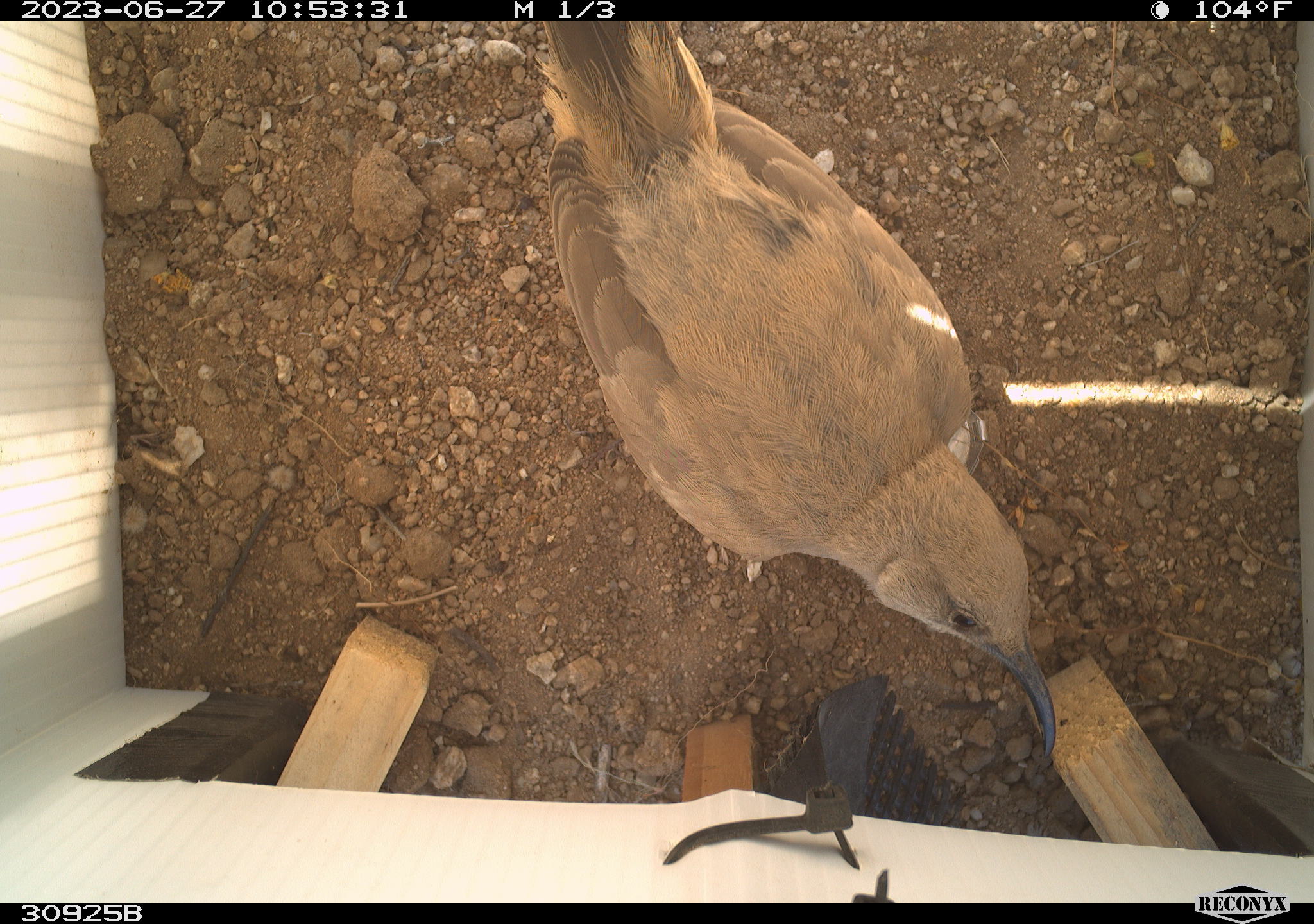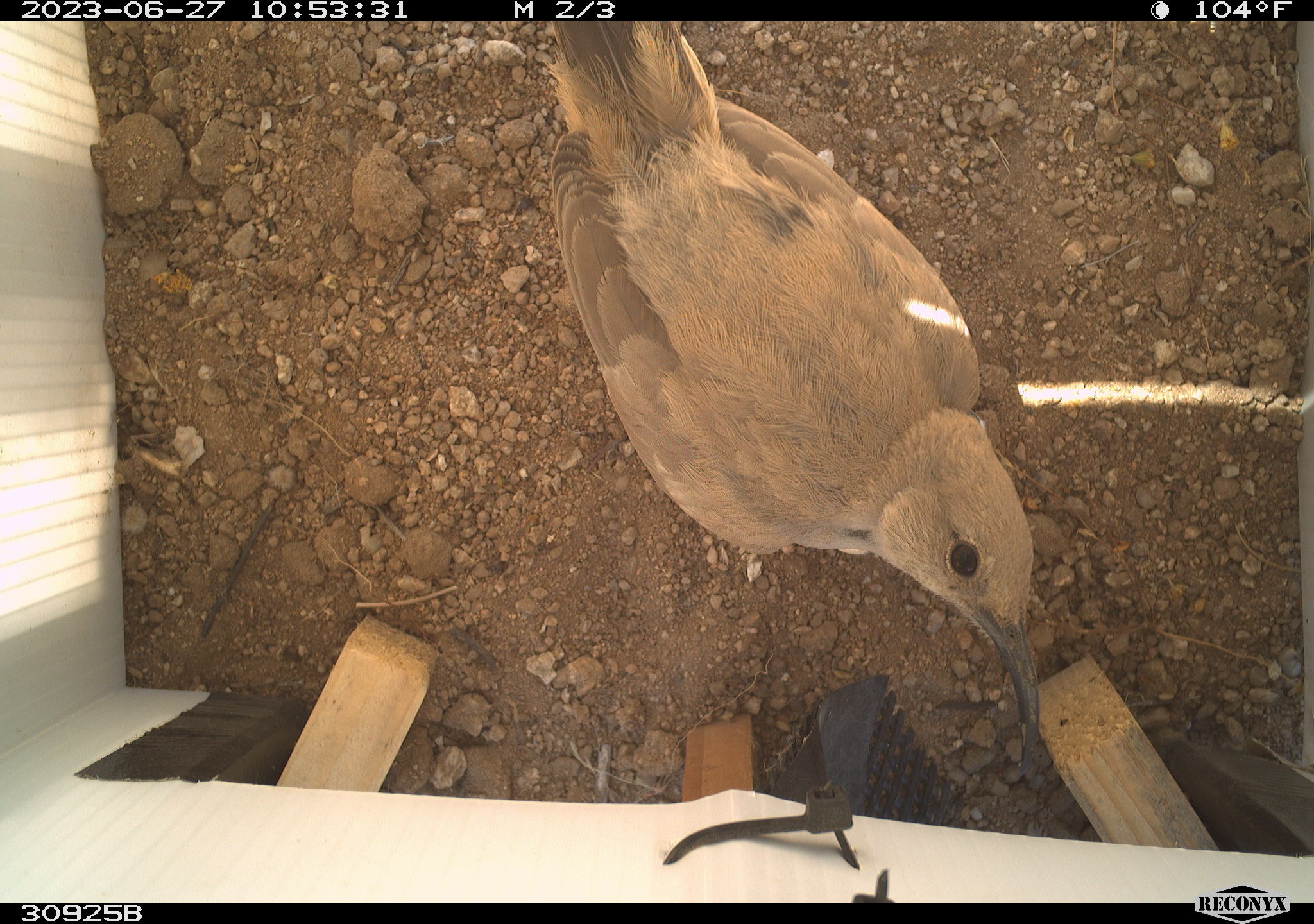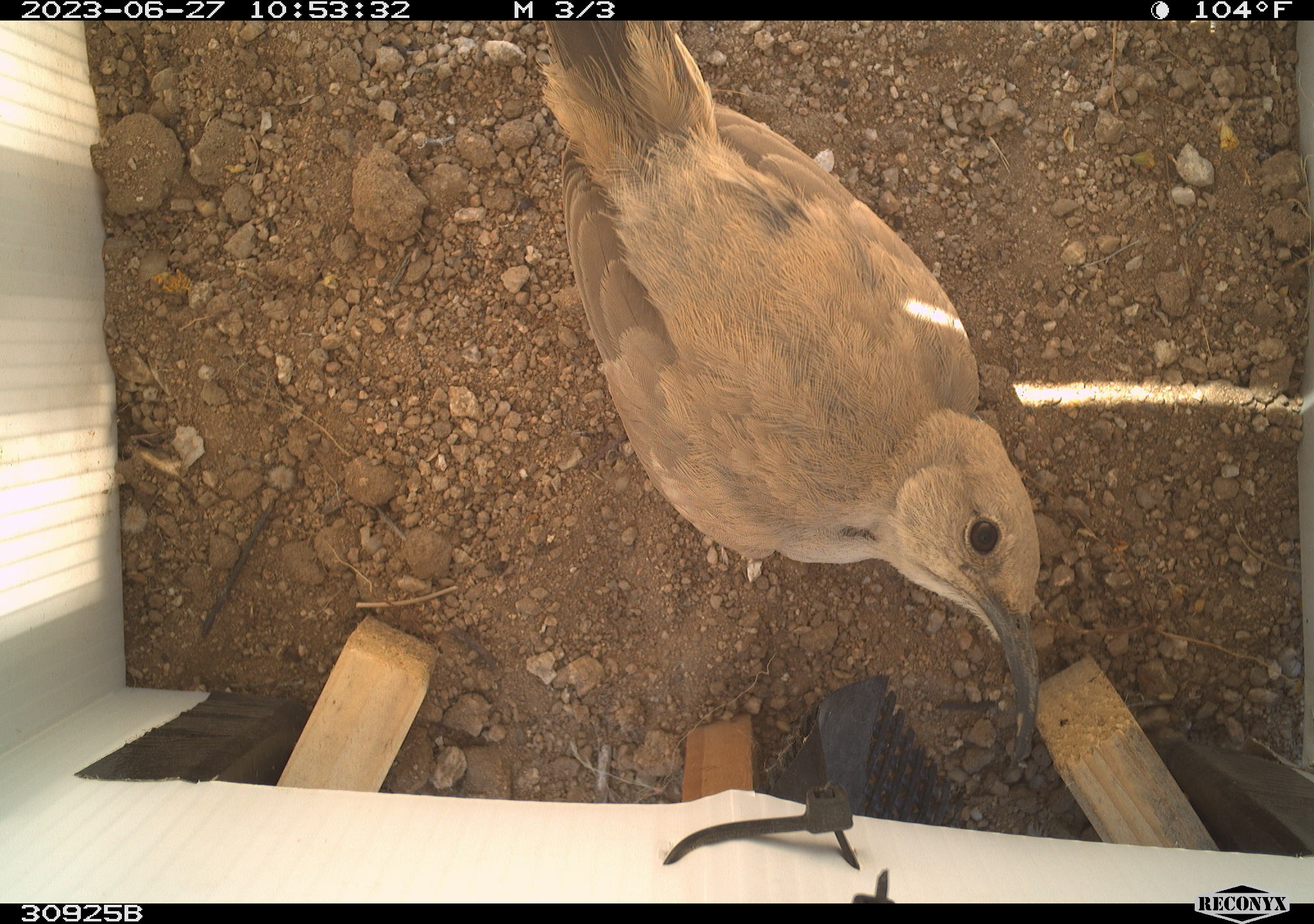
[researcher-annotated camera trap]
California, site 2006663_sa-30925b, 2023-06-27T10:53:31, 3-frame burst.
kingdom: Animalia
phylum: Chordata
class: Aves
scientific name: Aves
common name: bird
Bird (Aves).